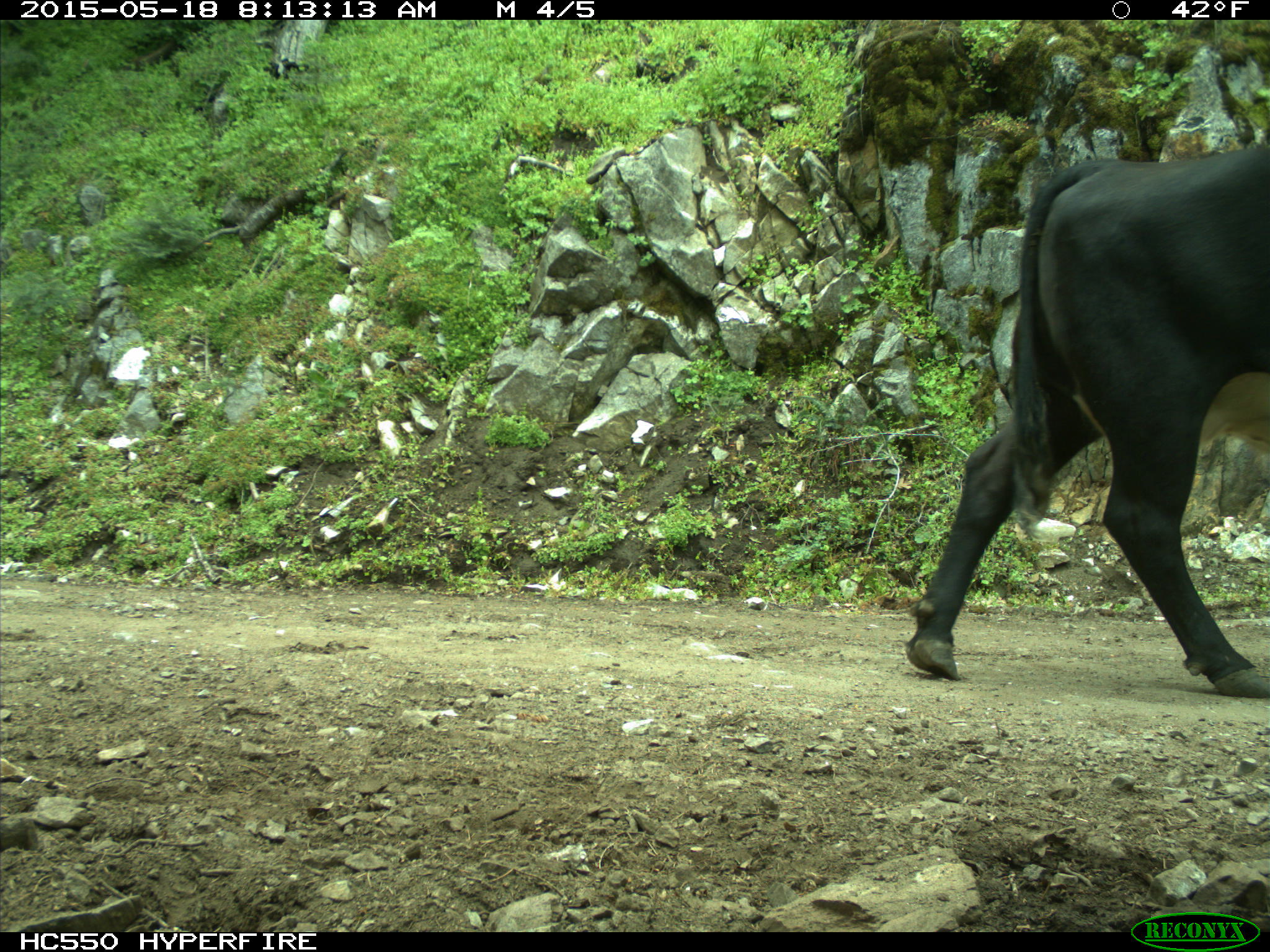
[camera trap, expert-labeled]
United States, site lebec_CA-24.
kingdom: Animalia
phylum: Chordata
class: Mammalia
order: Artiodactyla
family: Bovidae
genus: Bos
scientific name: Bos taurus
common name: domestic cow